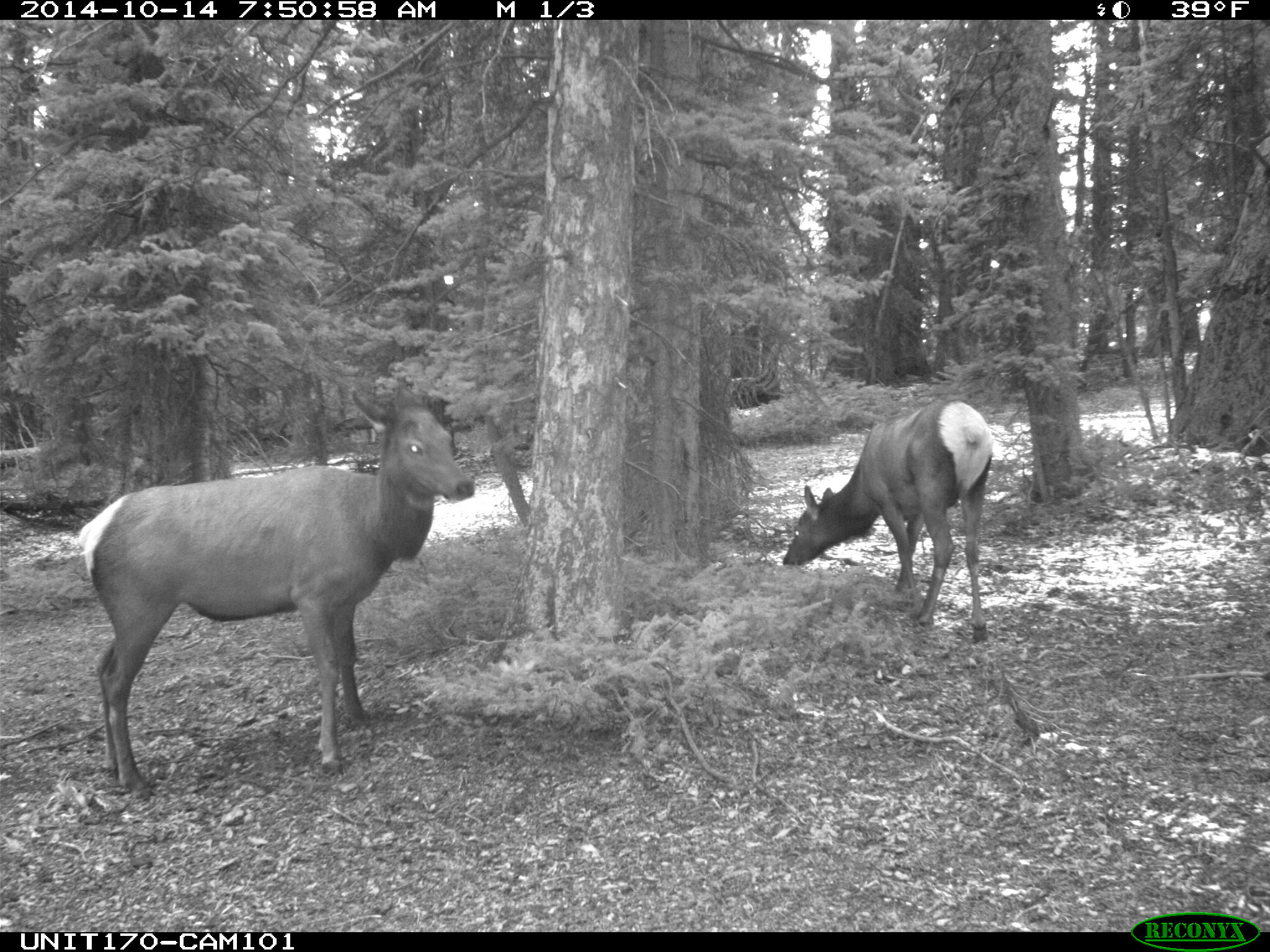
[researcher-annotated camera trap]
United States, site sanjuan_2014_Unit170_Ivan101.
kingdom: Animalia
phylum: Chordata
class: Mammalia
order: Artiodactyla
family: Cervidae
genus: Cervus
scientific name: Cervus elaphus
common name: red deer